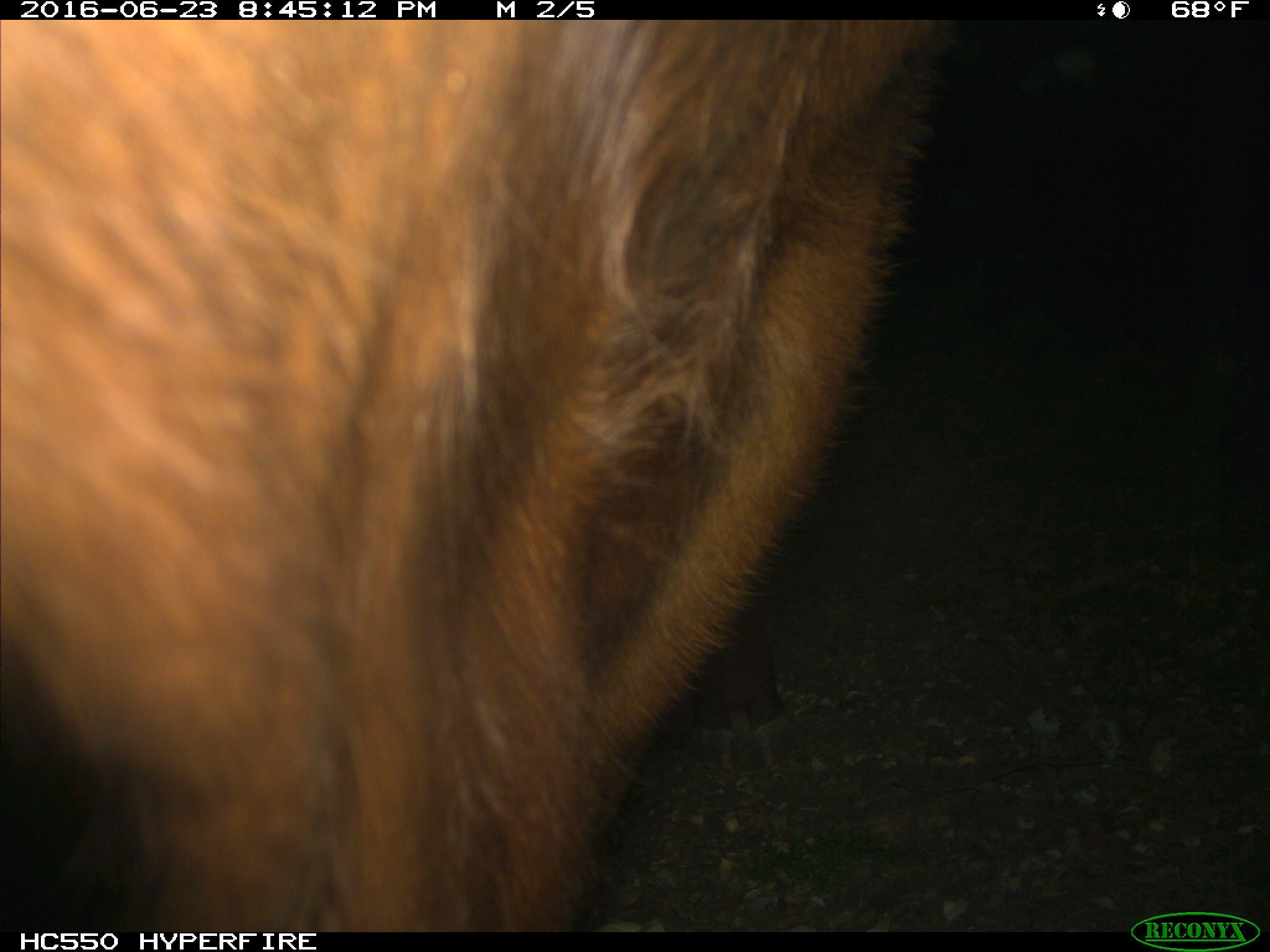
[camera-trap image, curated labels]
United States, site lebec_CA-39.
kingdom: Animalia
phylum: Chordata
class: Mammalia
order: Artiodactyla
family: Bovidae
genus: Bos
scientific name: Bos taurus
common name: domestic cow